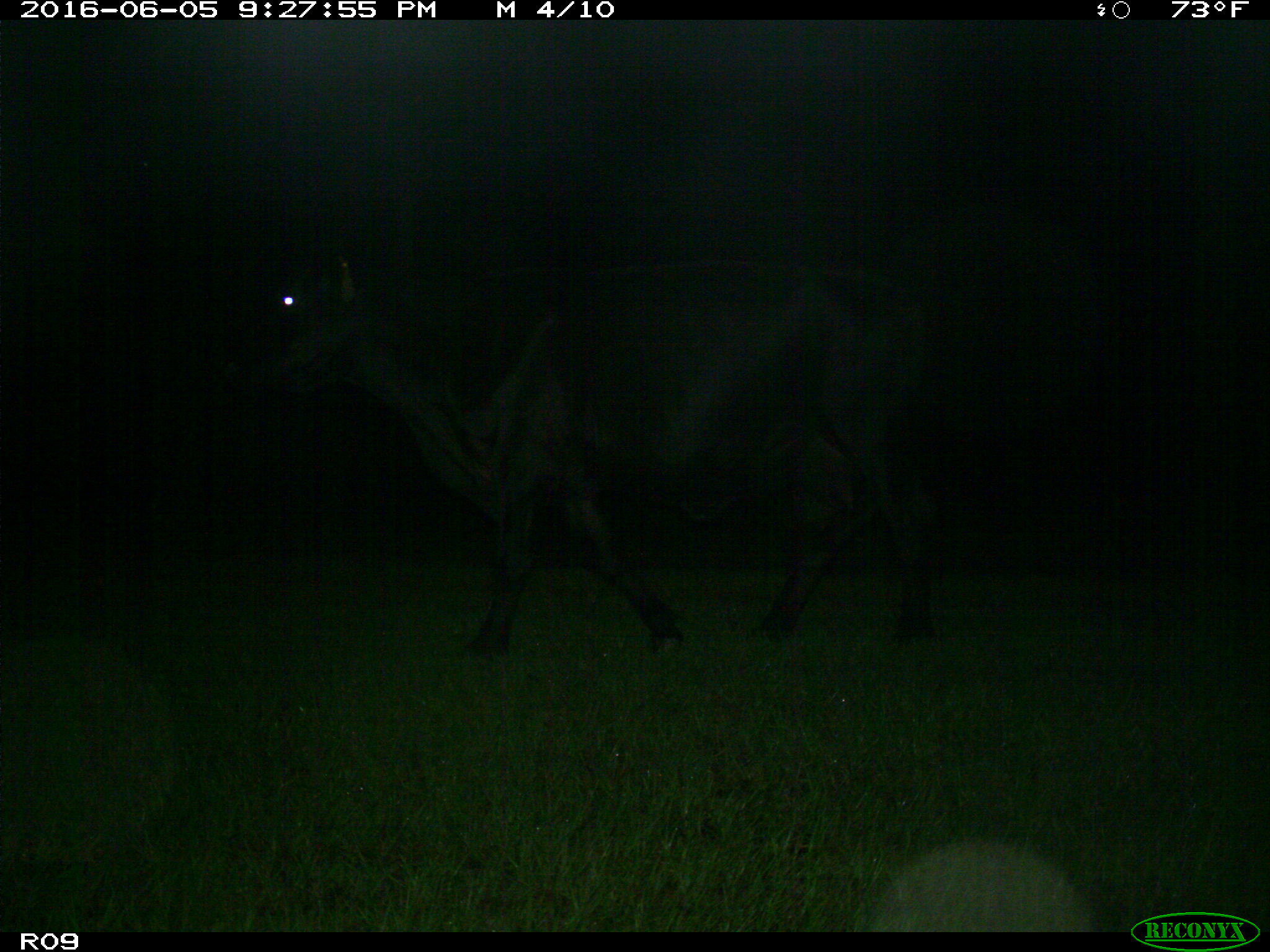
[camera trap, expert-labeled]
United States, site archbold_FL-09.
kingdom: Animalia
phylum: Chordata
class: Mammalia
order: Artiodactyla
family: Bovidae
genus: Bos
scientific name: Bos taurus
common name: domestic cow